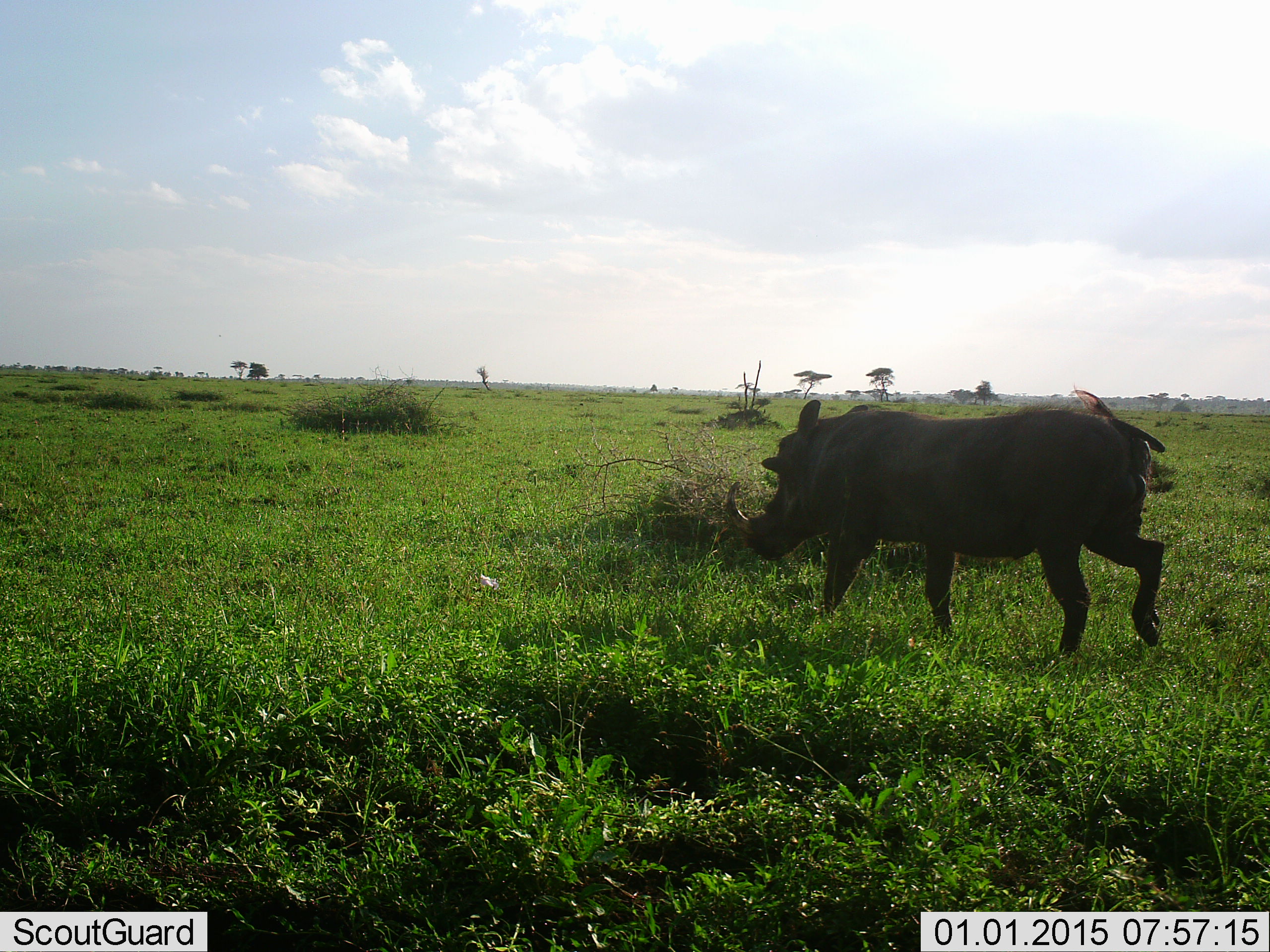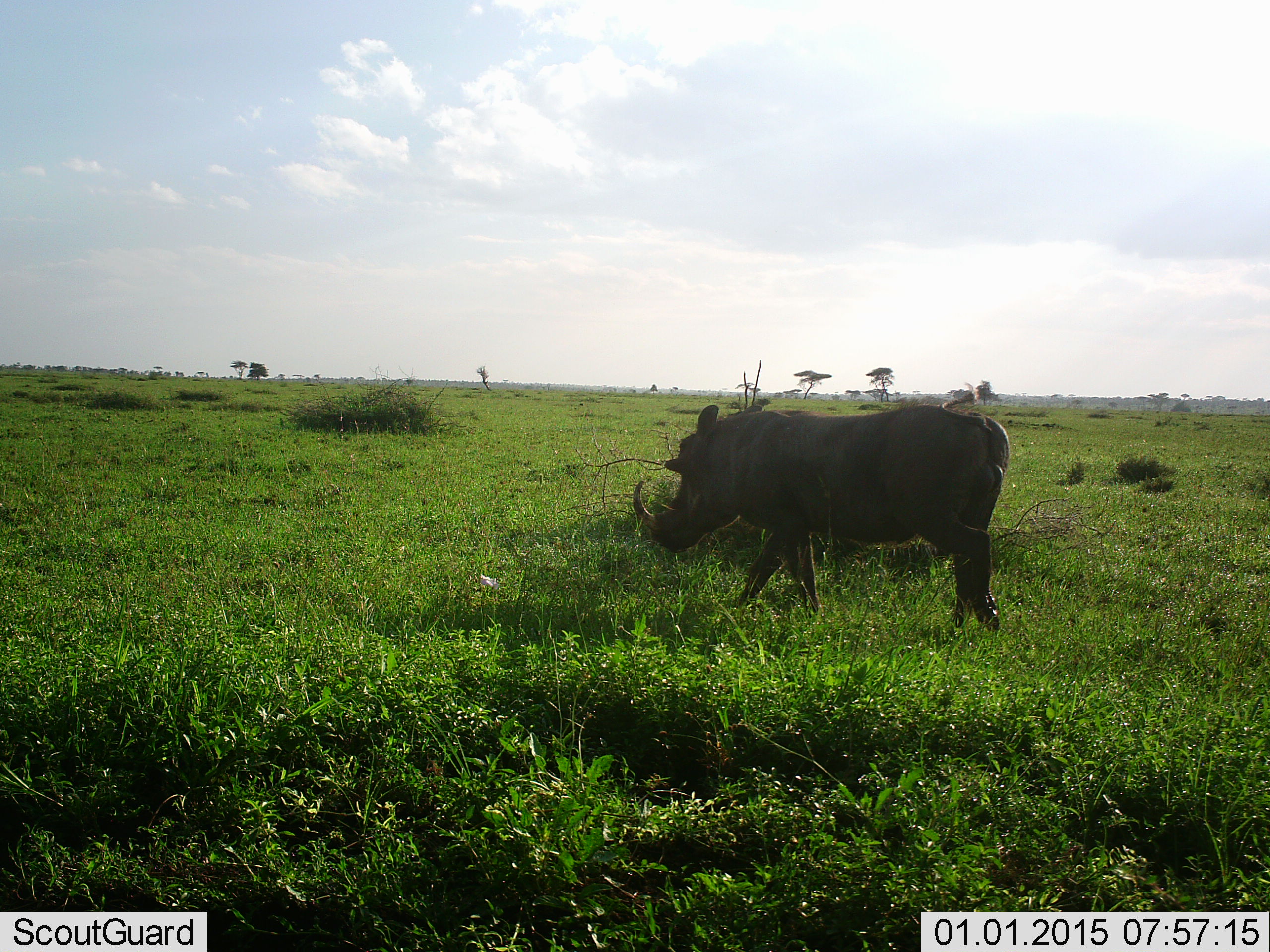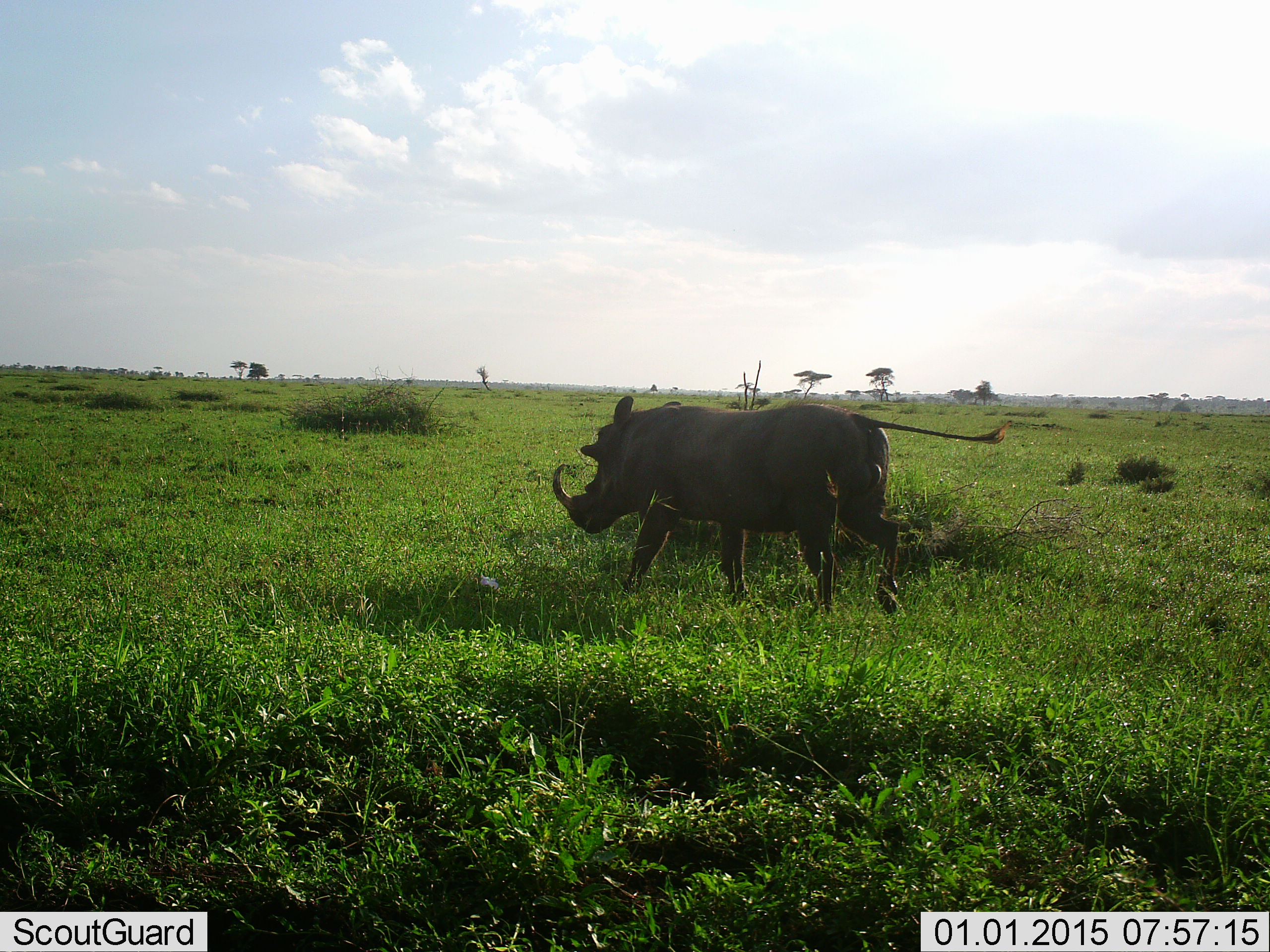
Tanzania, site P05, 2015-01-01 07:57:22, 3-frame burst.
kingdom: Animalia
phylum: Chordata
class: Mammalia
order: Artiodactyla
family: Suidae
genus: Phacochoerus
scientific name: Phacochoerus africanus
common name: warthog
Warthog (Phacochoerus africanus), count 1. Behavior (volunteer vote fractions): standing 10%, resting 0%, moving 100%, interacting 0%. Young present (vote fraction): 0%. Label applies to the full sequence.